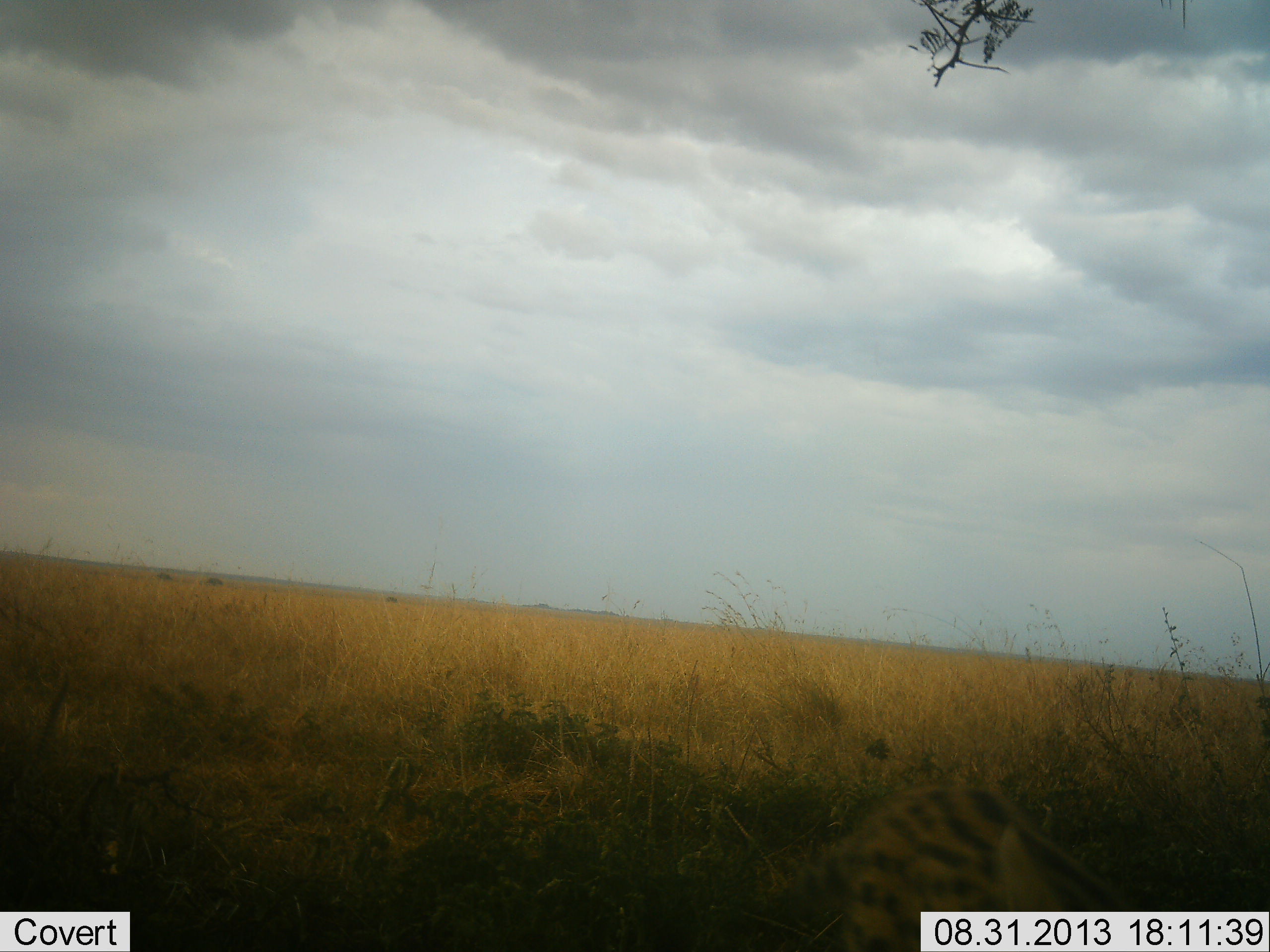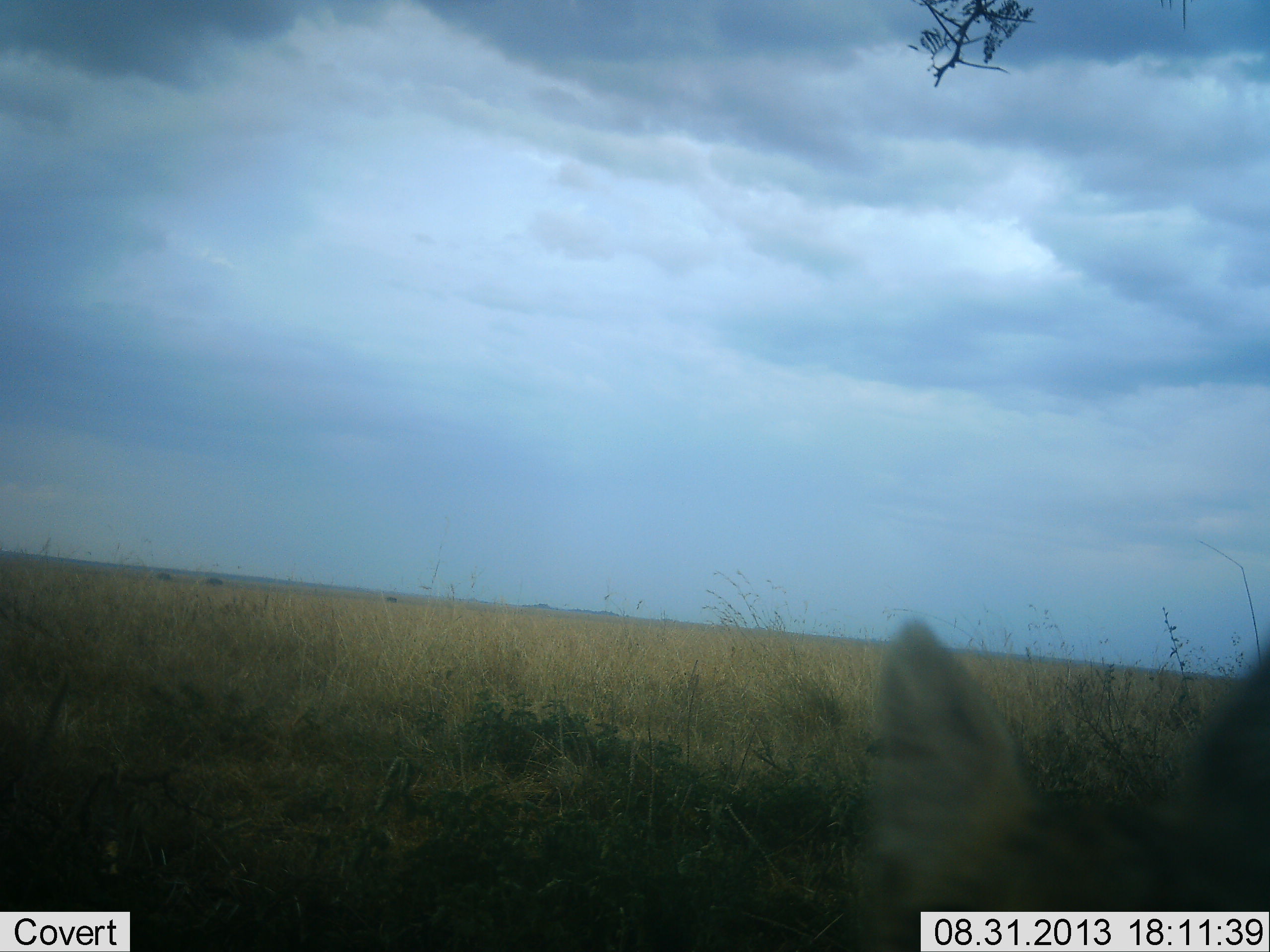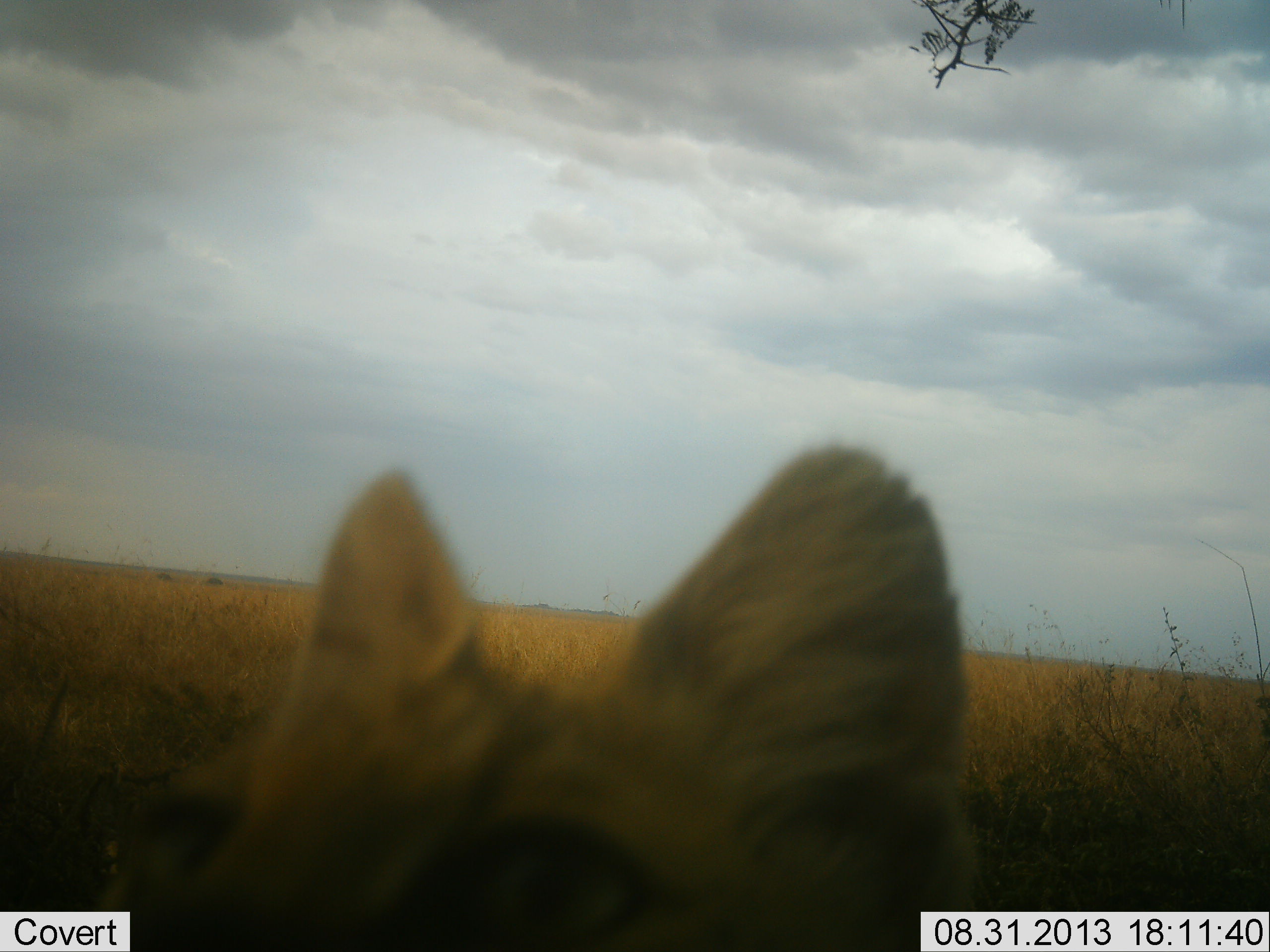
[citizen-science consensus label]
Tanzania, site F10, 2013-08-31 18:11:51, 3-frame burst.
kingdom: Animalia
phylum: Chordata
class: Mammalia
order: Carnivora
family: Felidae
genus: Leptailurus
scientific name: Leptailurus serval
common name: serval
Serval (Leptailurus serval), count 1. Behavior (volunteer vote fractions): standing 20%, resting 0%, moving 70%, interacting 10%. Young present (vote fraction): 0%. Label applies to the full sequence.